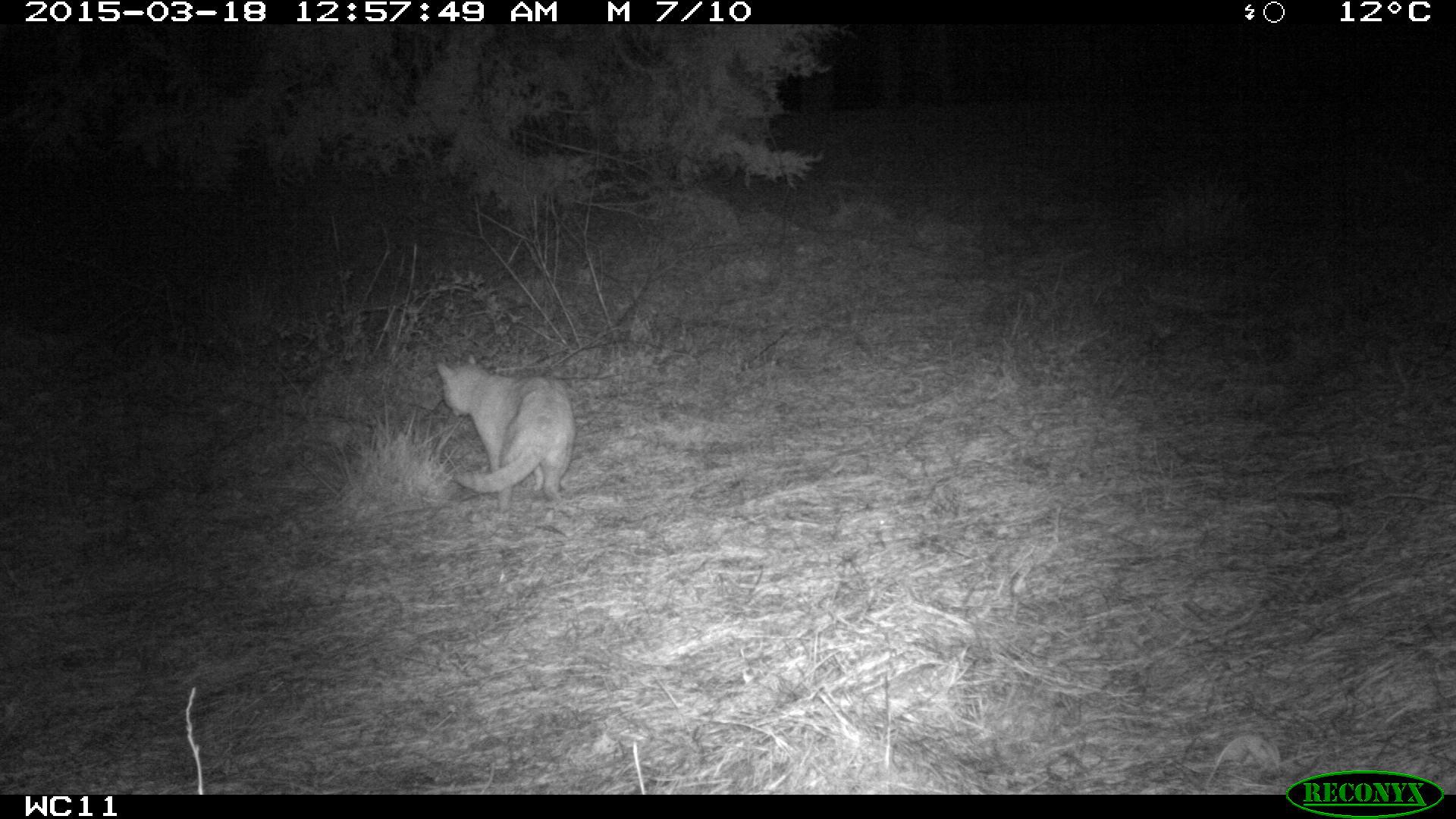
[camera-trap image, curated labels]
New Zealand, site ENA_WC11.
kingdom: Animalia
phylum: Chordata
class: Mammalia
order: Carnivora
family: Felidae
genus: Felis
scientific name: Felis catus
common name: domestic cat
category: cat